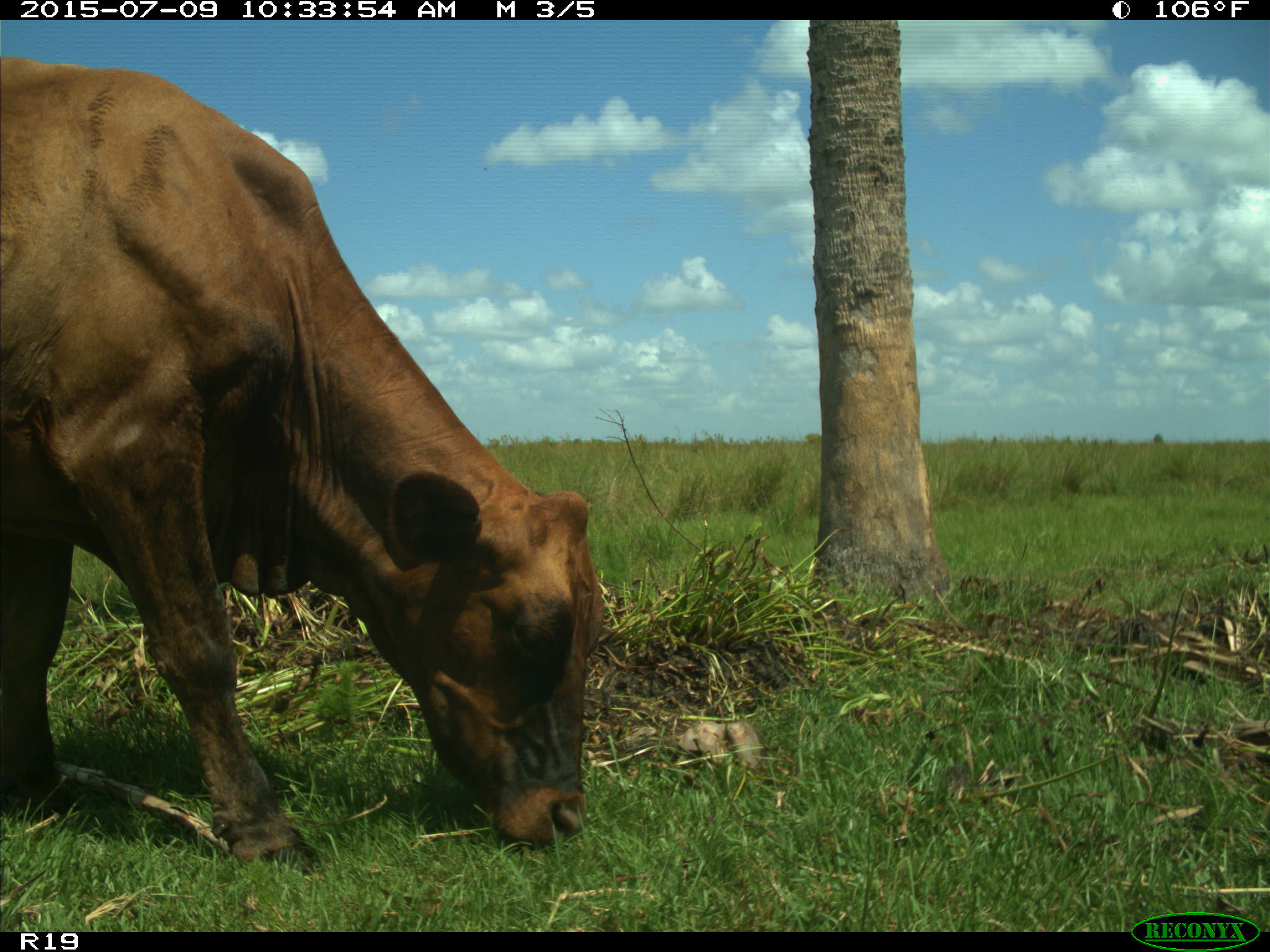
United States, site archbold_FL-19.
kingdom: Animalia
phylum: Chordata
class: Mammalia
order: Artiodactyla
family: Bovidae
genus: Bos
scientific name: Bos taurus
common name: domestic cow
Bos taurus (domestic cow).